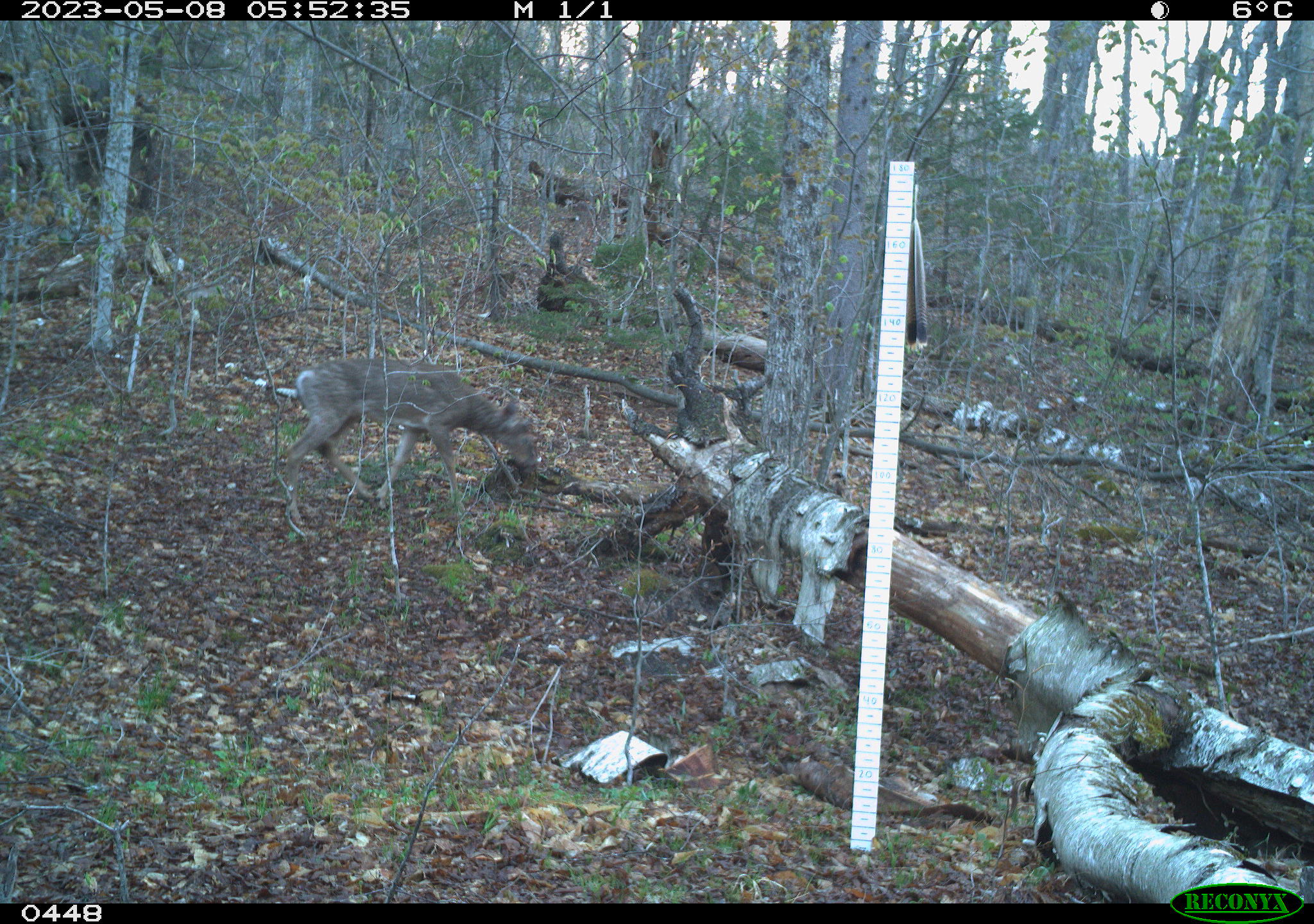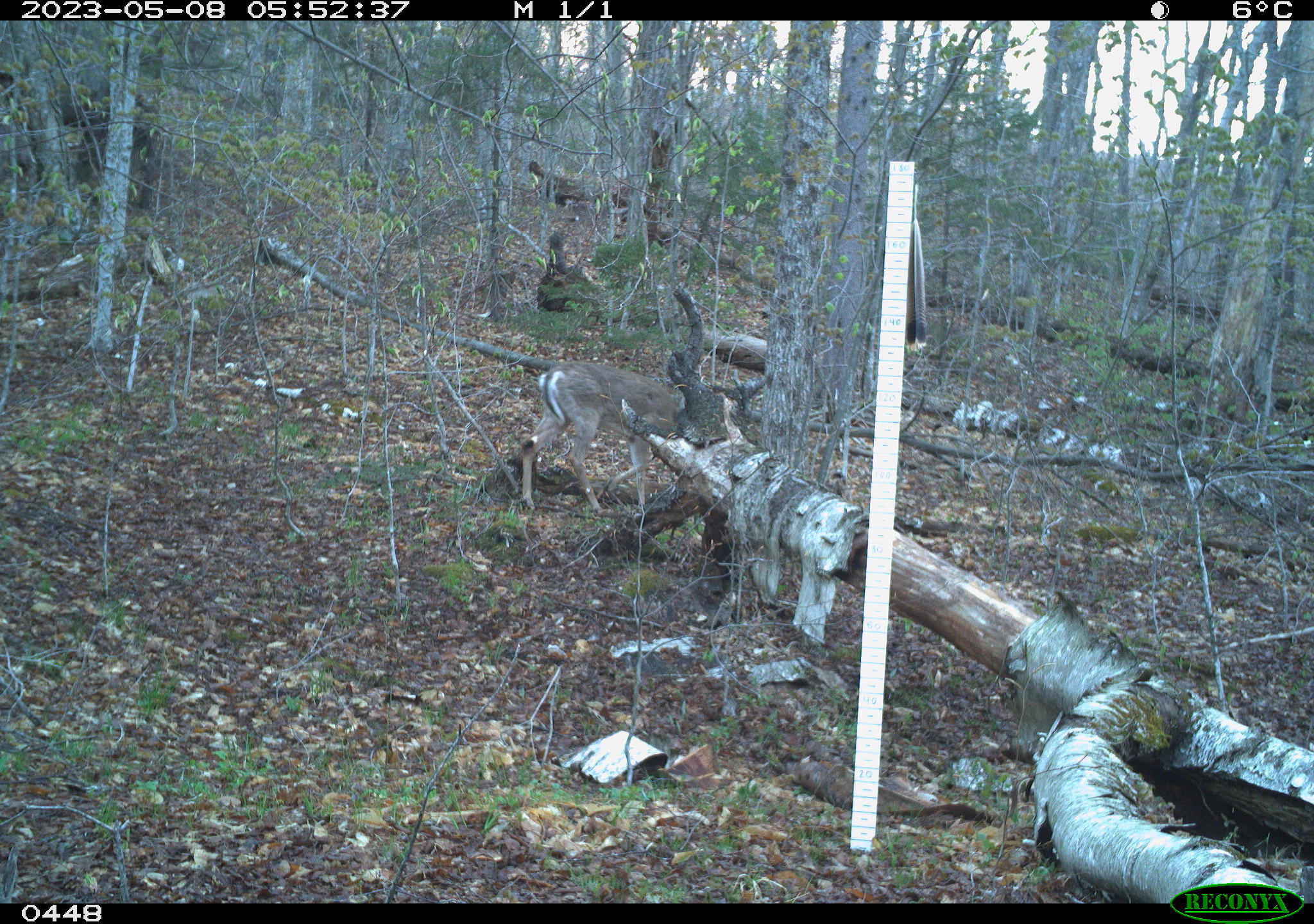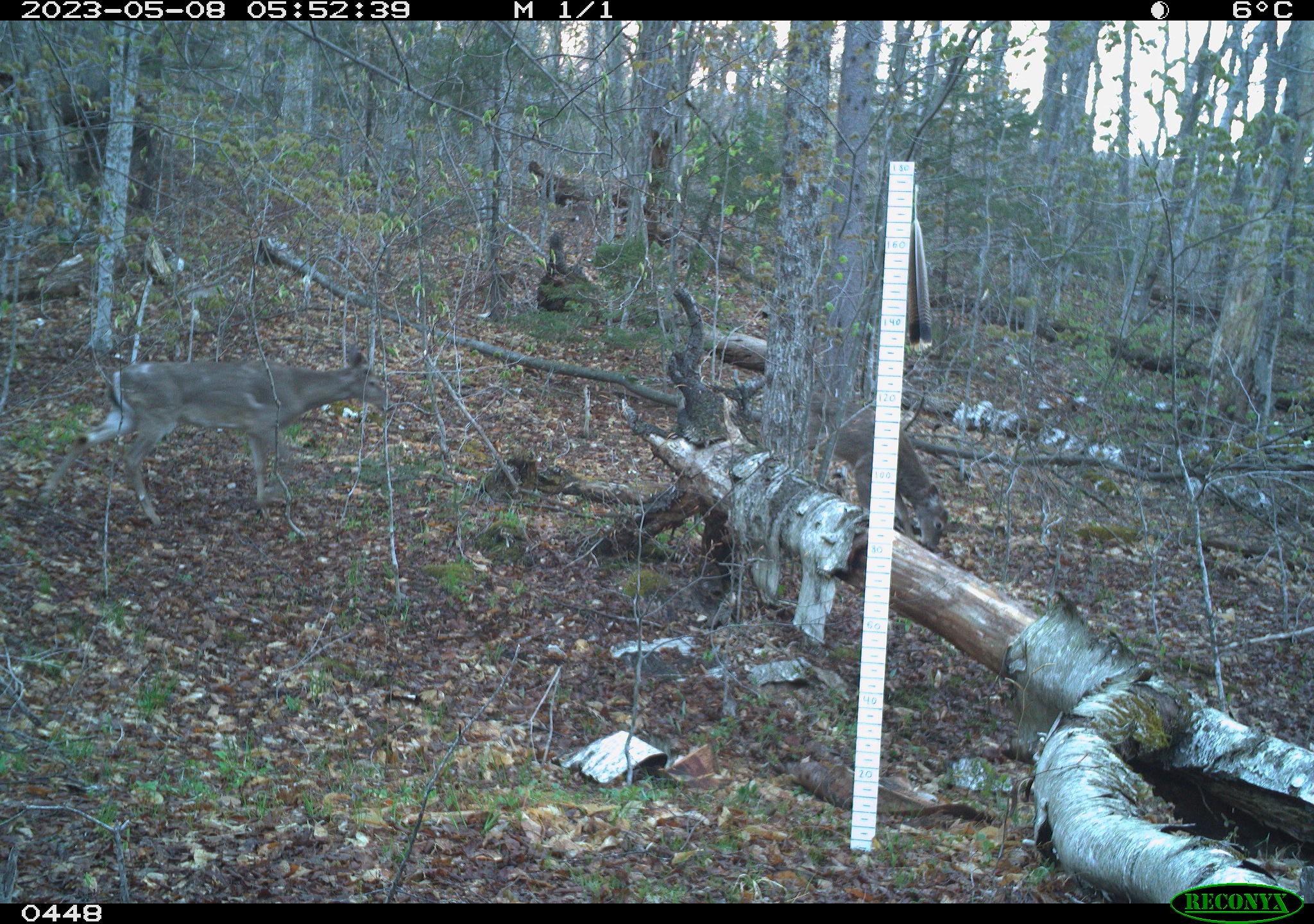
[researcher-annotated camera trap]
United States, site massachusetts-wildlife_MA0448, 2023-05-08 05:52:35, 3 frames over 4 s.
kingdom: Animalia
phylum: Chordata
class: Mammalia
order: Artiodactyla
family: Cervidae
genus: Odocoileus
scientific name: Odocoileus virginianus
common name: white-tailed deer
White-tailed deer (Odocoileus virginianus).